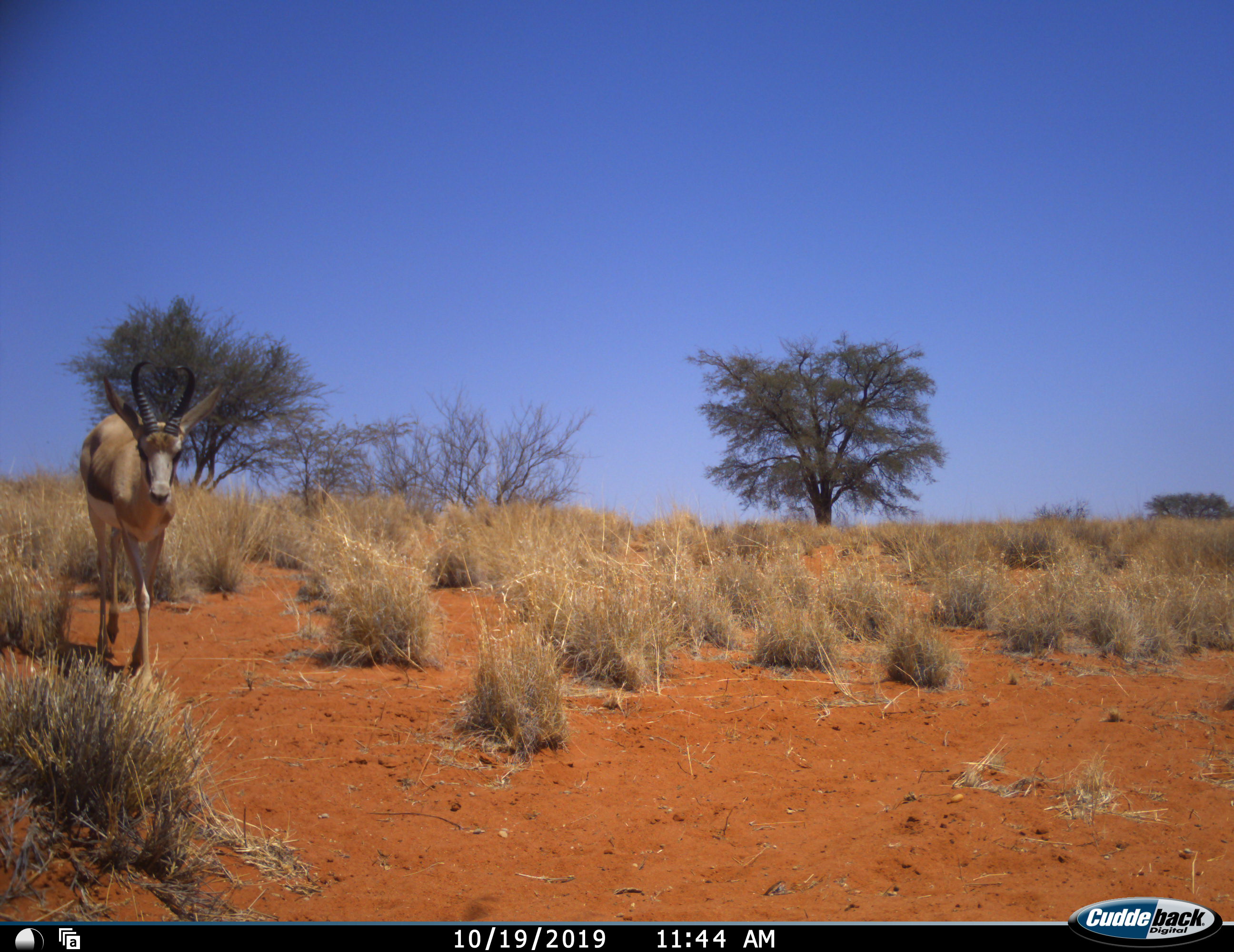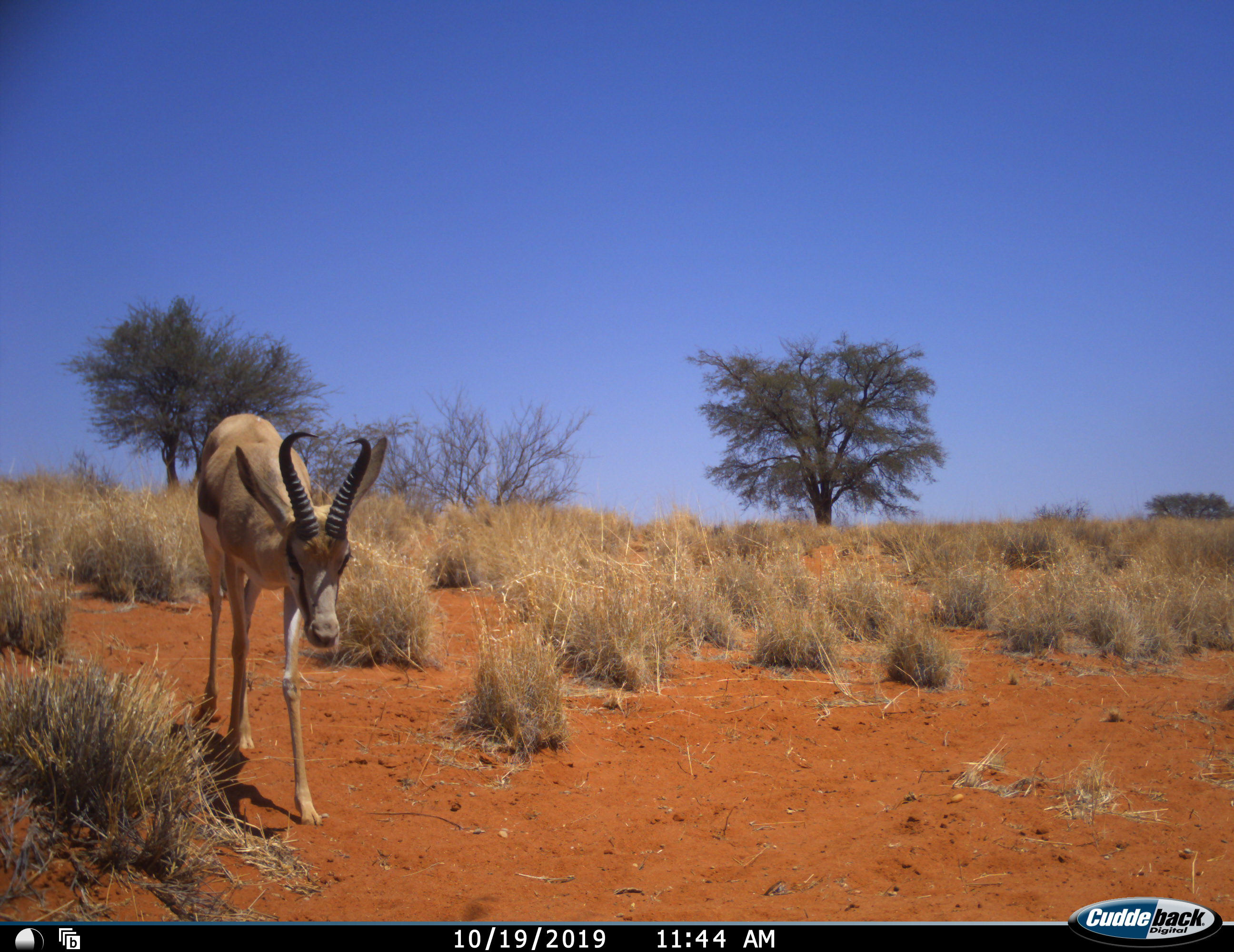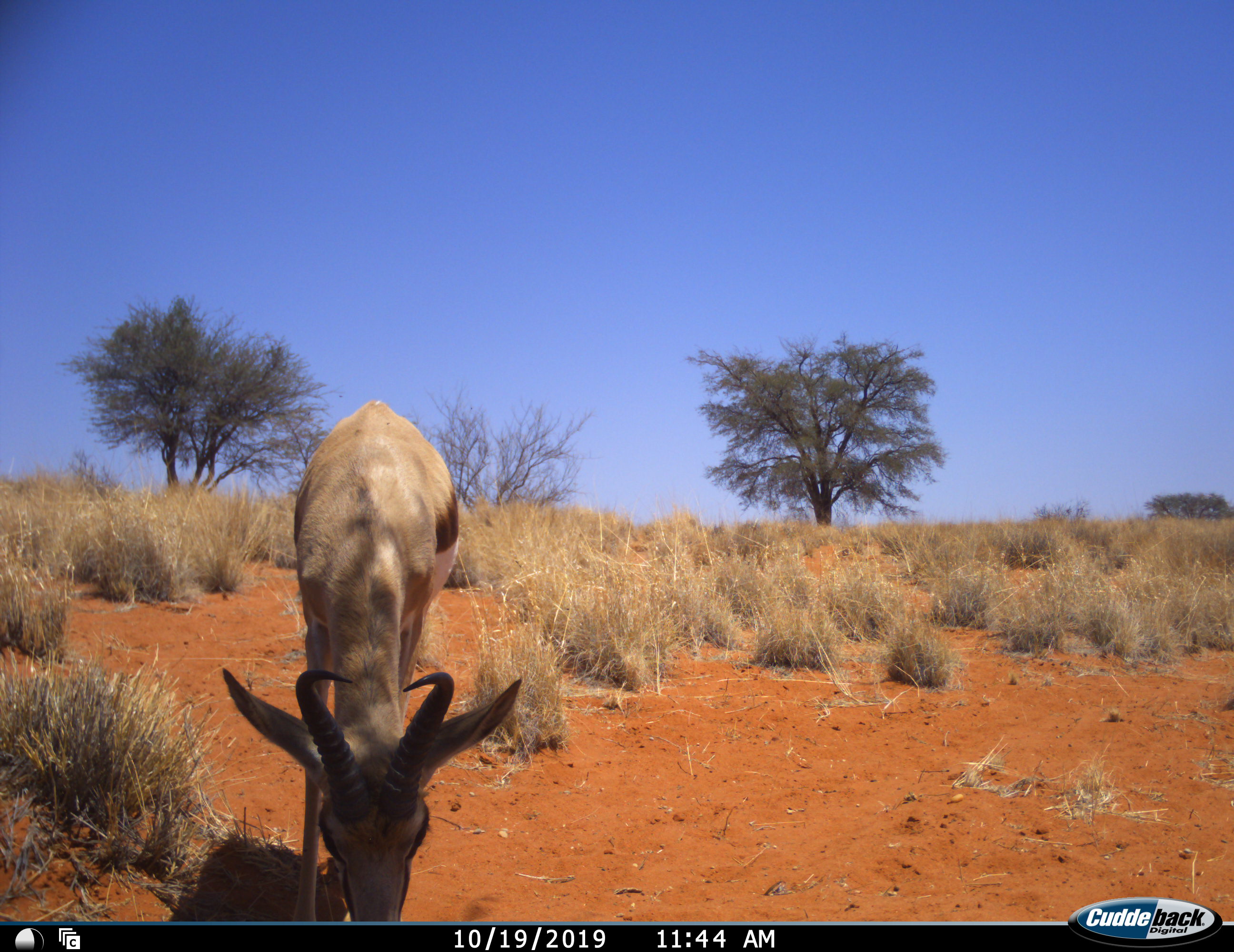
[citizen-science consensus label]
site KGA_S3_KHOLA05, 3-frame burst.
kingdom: Animalia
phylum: Chordata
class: Mammalia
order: Artiodactyla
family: Bovidae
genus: Antidorcas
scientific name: Antidorcas marsupialis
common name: springbok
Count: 1.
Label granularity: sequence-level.